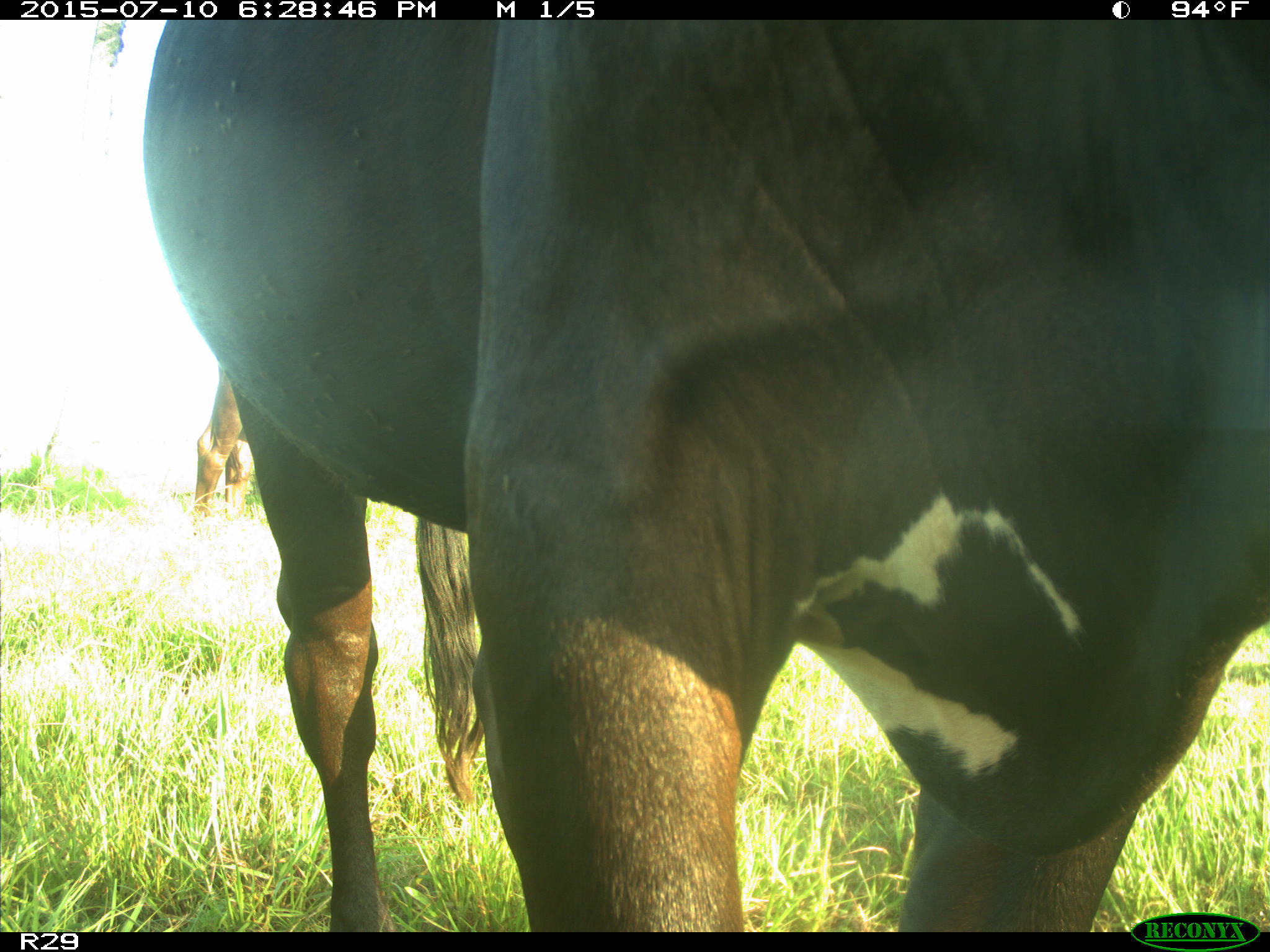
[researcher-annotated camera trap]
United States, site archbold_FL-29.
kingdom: Animalia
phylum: Chordata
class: Mammalia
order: Artiodactyla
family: Bovidae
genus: Bos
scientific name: Bos taurus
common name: domestic cow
Bos taurus (domestic cow).